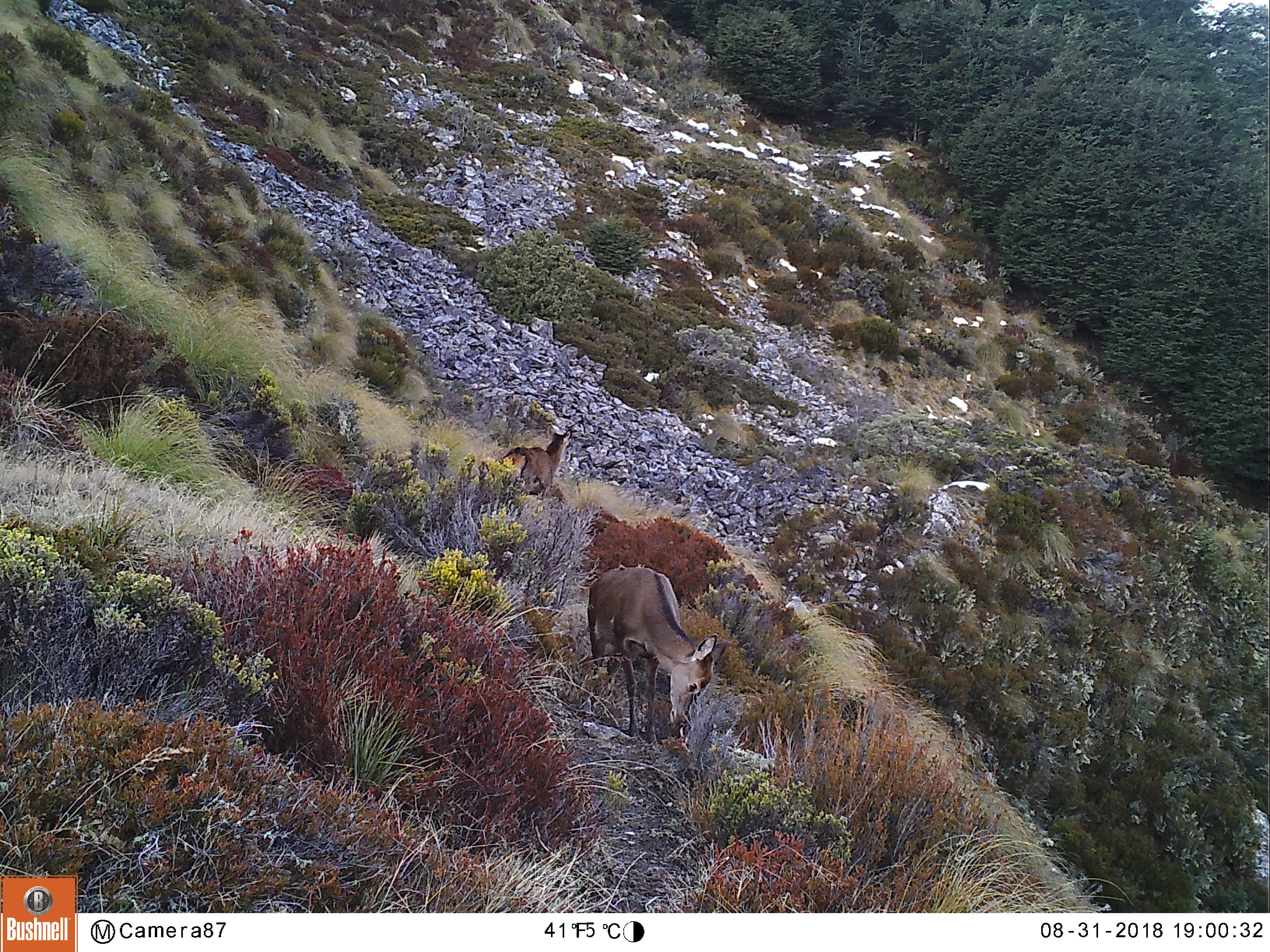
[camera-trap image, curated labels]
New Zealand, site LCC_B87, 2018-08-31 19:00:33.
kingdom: Animalia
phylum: Chordata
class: Mammalia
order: Artiodactyla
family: Cervidae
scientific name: Cervidae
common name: deer